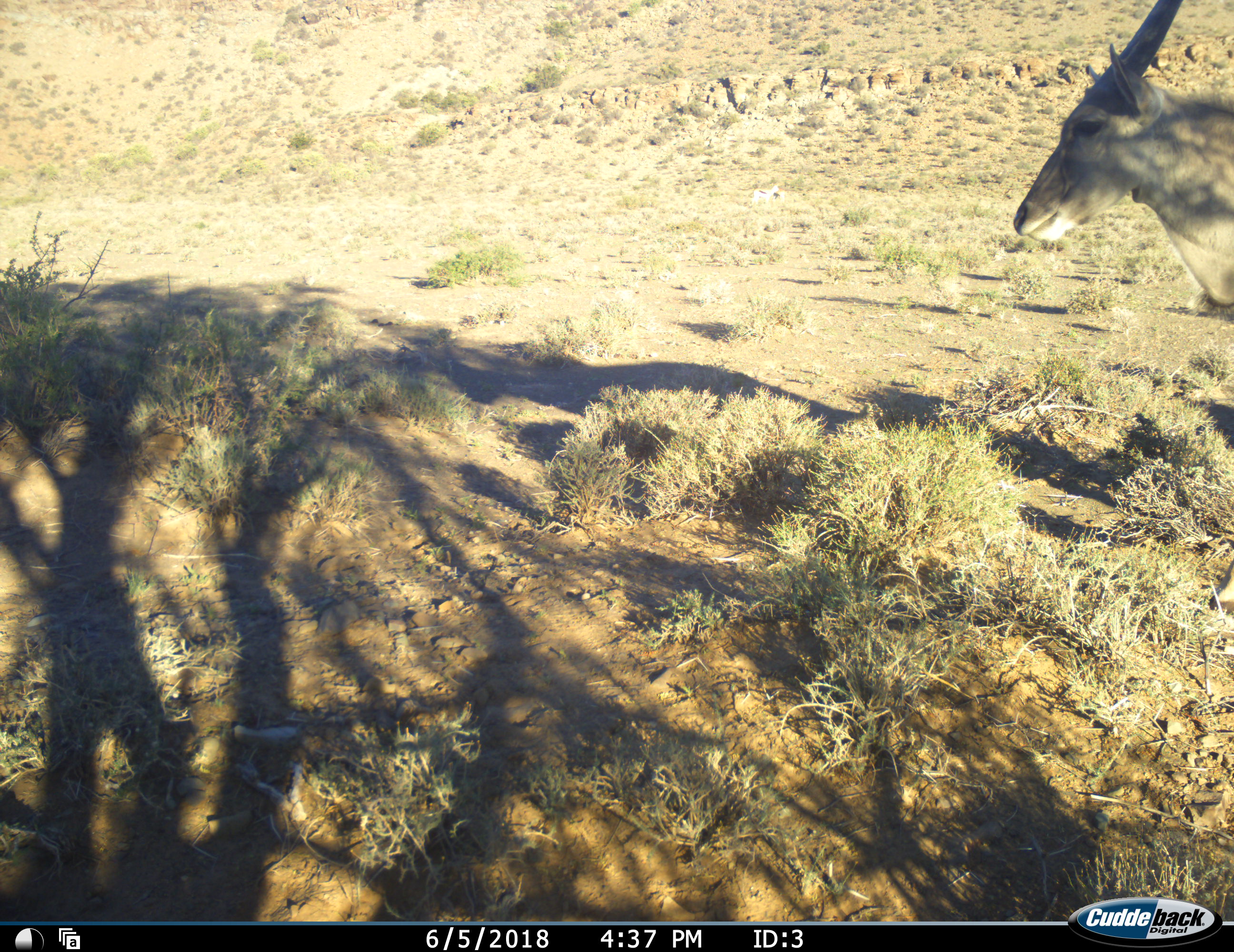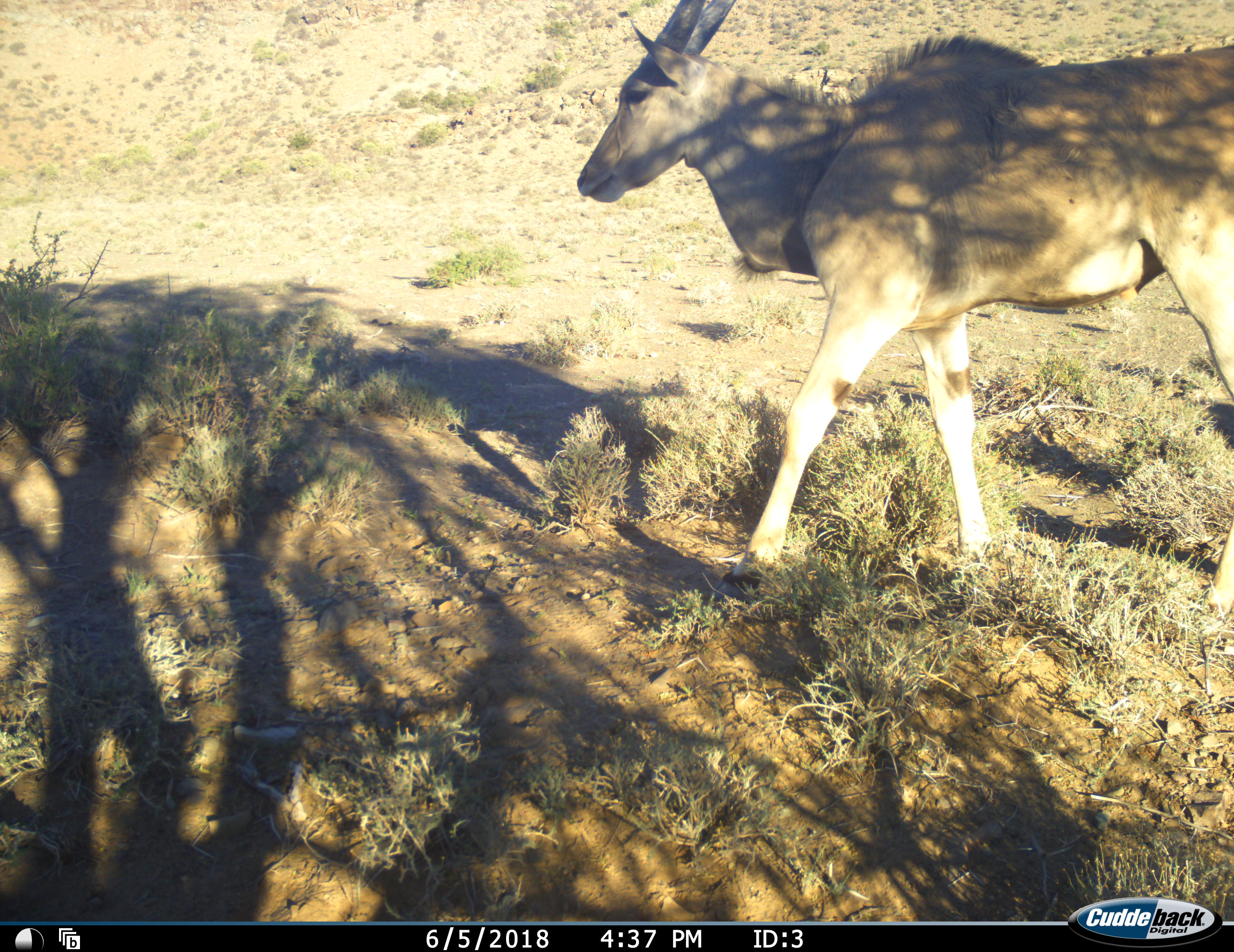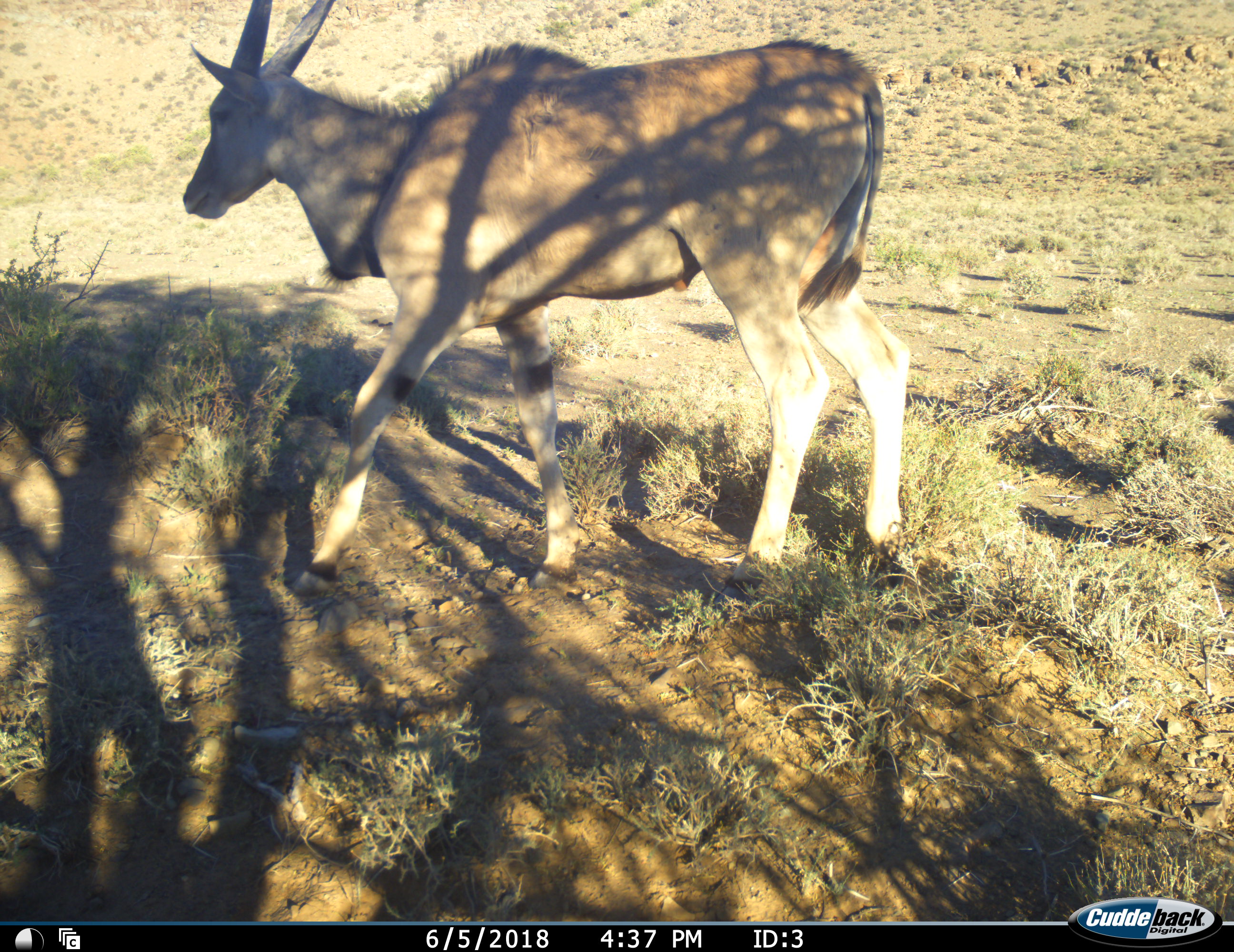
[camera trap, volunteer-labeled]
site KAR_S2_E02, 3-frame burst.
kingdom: Animalia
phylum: Chordata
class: Mammalia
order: Artiodactyla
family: Bovidae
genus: Tragelaphus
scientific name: Tragelaphus oryx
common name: eland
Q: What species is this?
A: Eland (Tragelaphus oryx).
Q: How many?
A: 1.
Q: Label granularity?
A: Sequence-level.